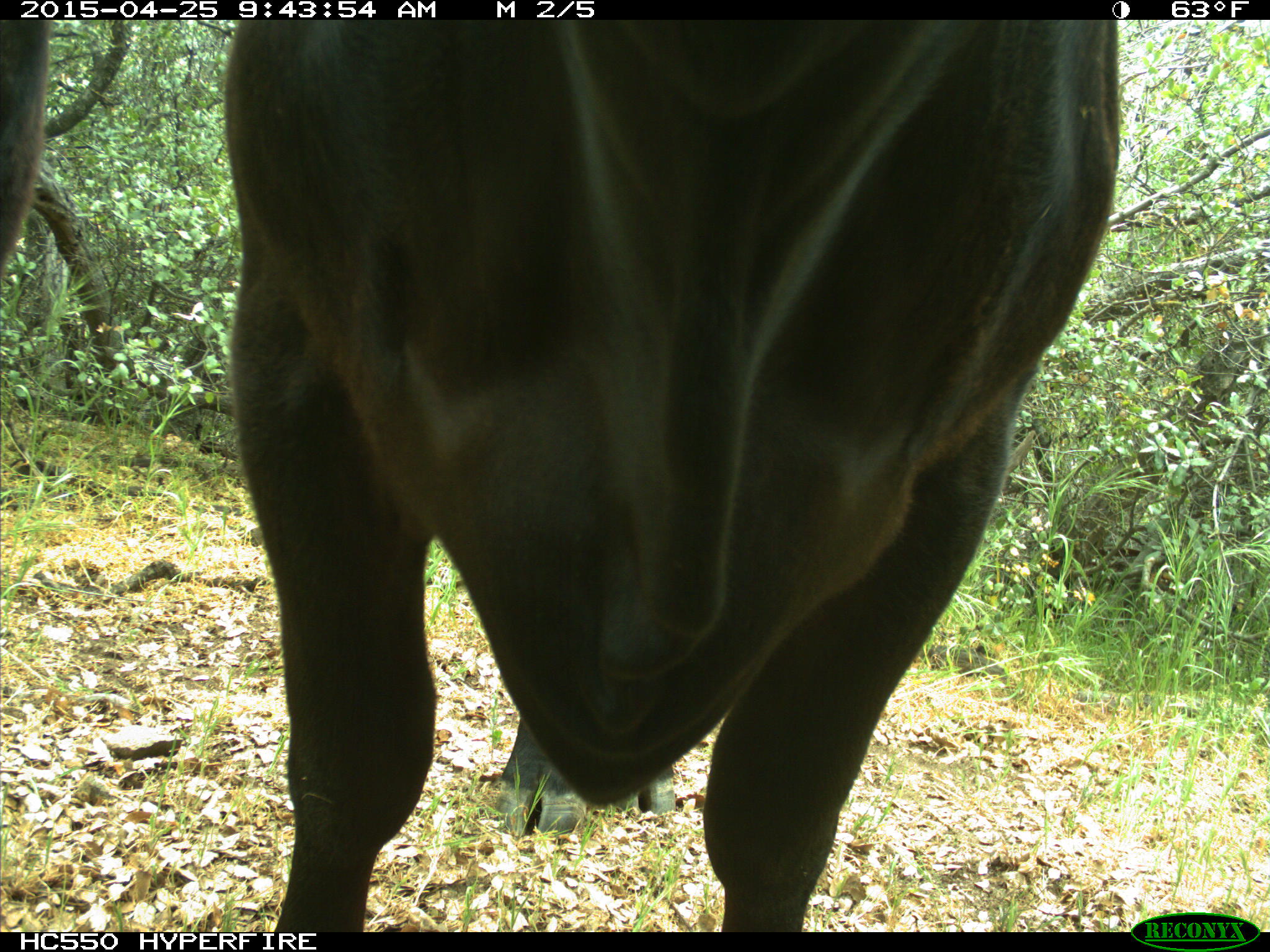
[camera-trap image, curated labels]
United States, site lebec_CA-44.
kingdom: Animalia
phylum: Chordata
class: Mammalia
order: Artiodactyla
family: Suidae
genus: Sus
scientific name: Sus scrofa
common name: wild boar